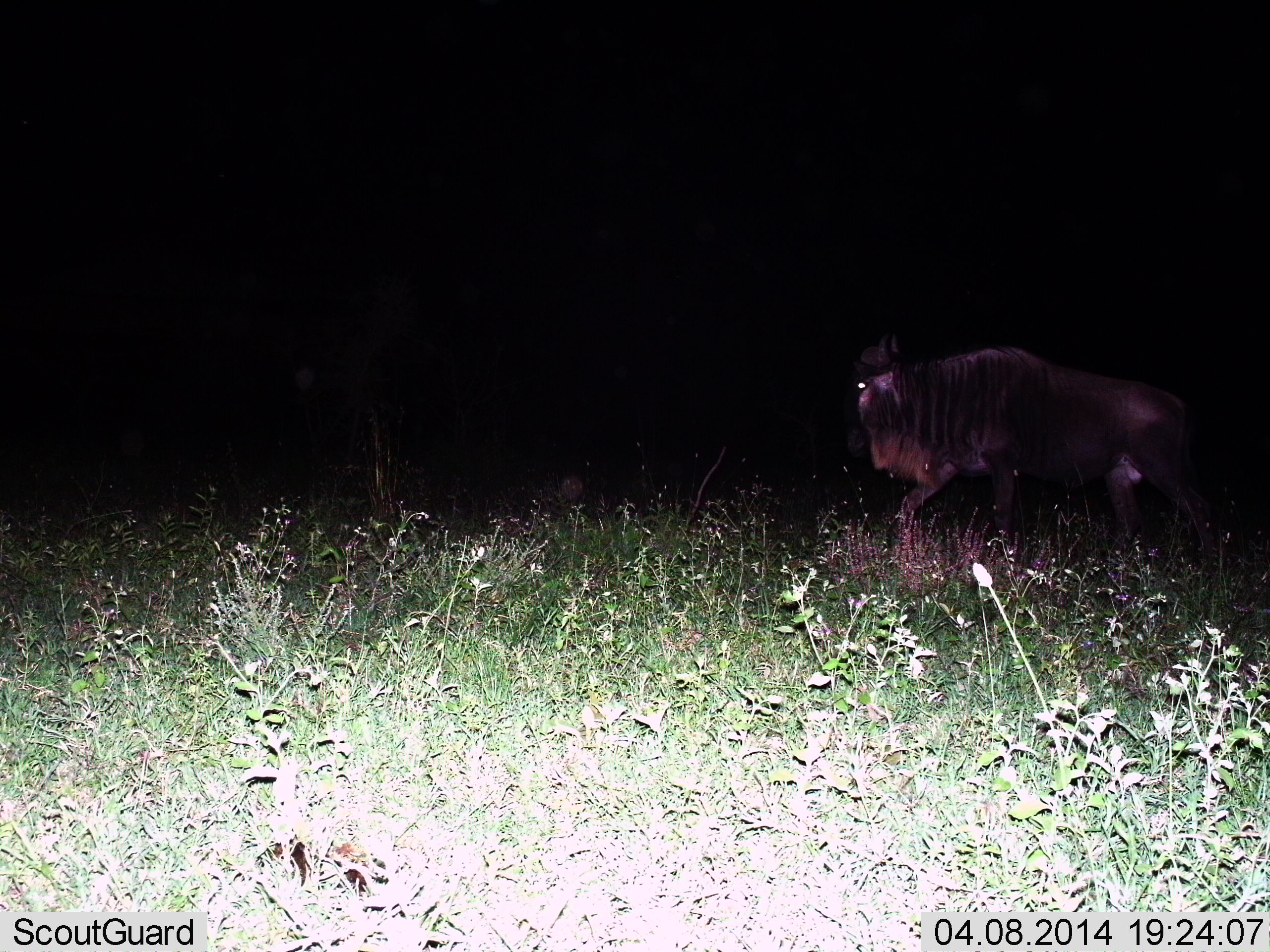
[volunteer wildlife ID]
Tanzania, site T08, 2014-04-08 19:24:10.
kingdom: Animalia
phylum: Chordata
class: Mammalia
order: Artiodactyla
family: Bovidae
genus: Connochaetes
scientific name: Connochaetes taurinus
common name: blue wildebeest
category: wildebeest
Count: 1.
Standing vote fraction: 50%.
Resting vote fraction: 0%.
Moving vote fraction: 60%.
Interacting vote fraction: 0%.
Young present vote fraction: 0%.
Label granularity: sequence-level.